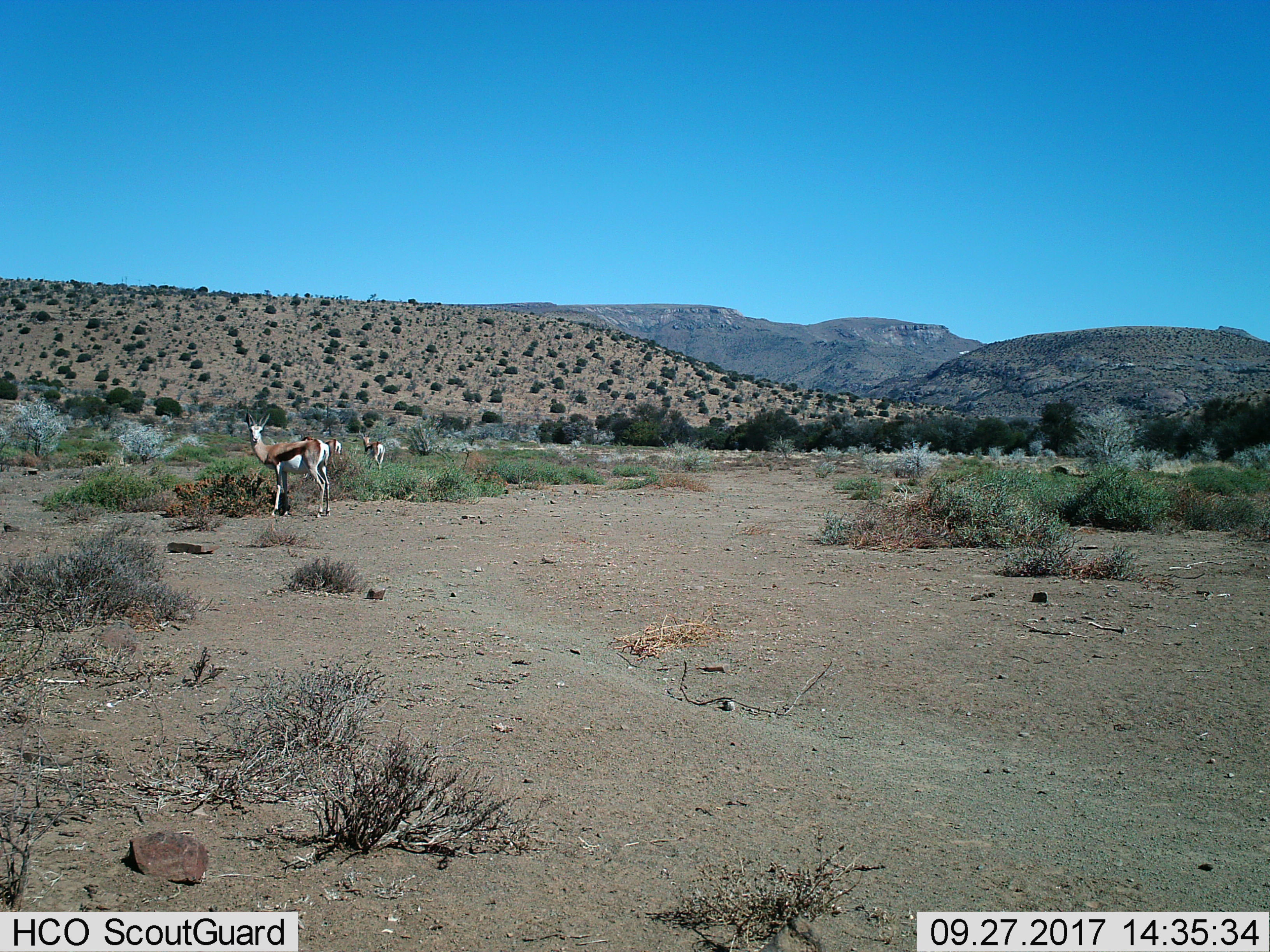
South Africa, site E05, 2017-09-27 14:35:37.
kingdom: Animalia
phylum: Chordata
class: Mammalia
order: Artiodactyla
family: Bovidae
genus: Antidorcas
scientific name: Antidorcas marsupialis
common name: springbok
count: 3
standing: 100%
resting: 0%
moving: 38%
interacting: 0%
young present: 0%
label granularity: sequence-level